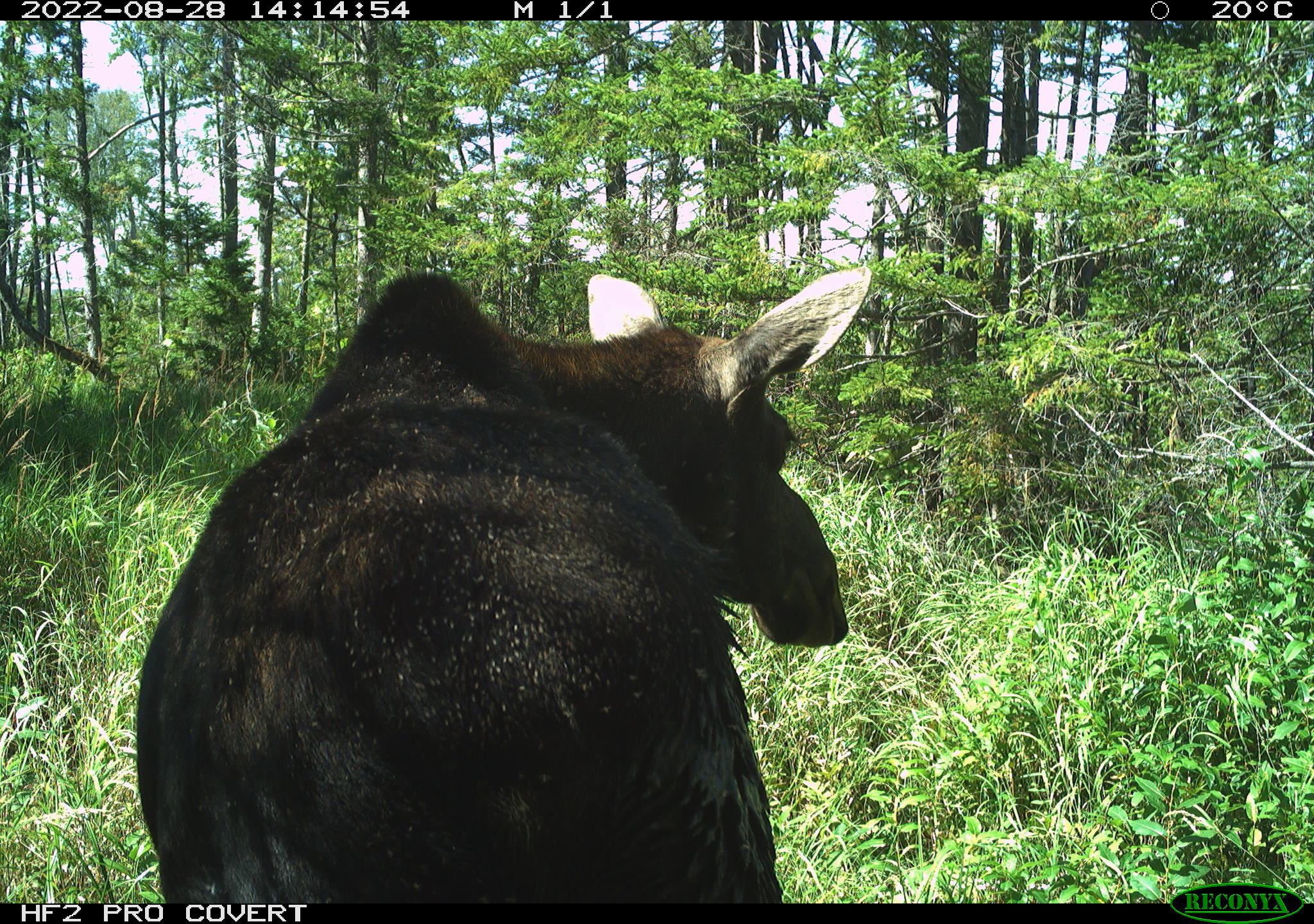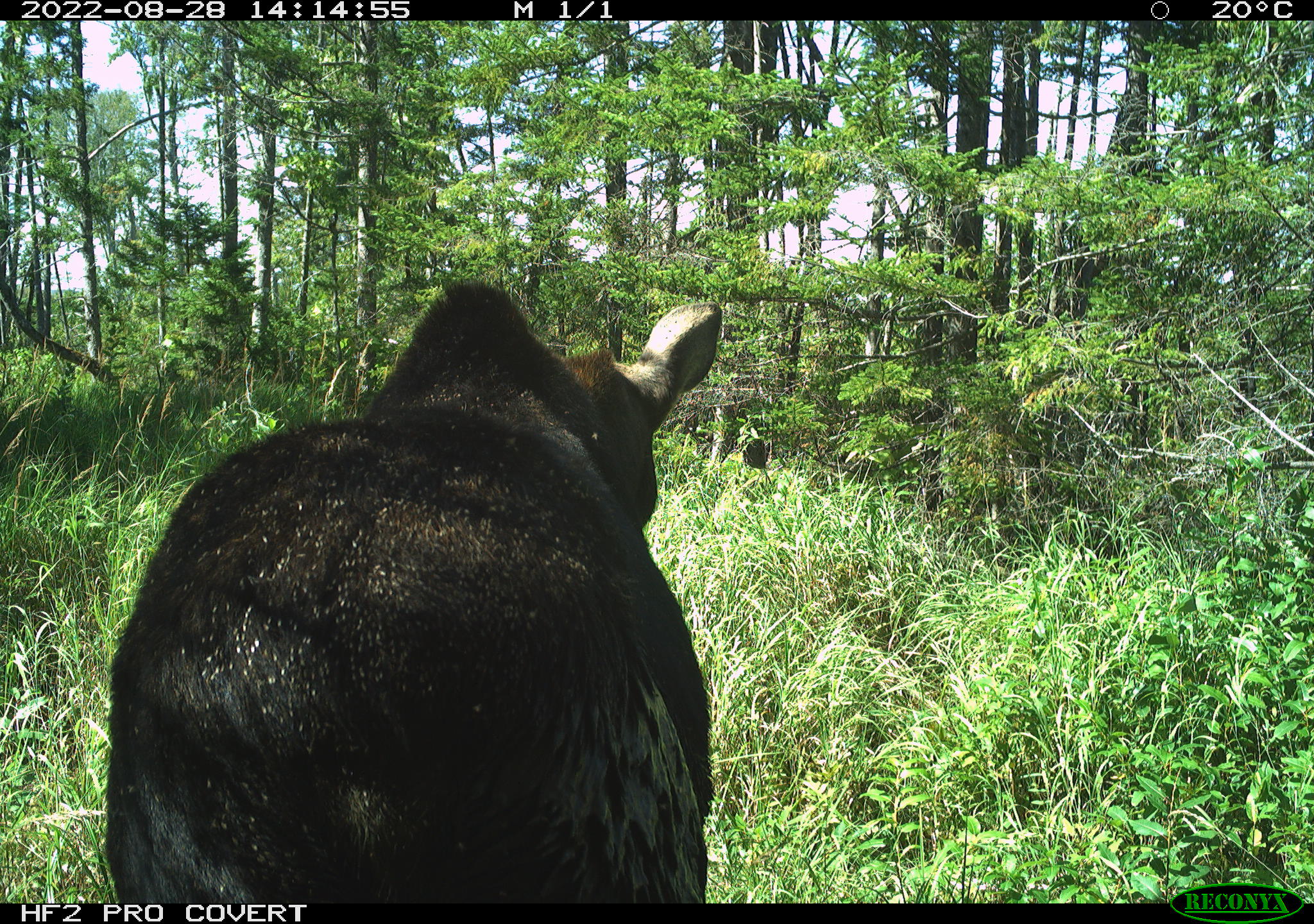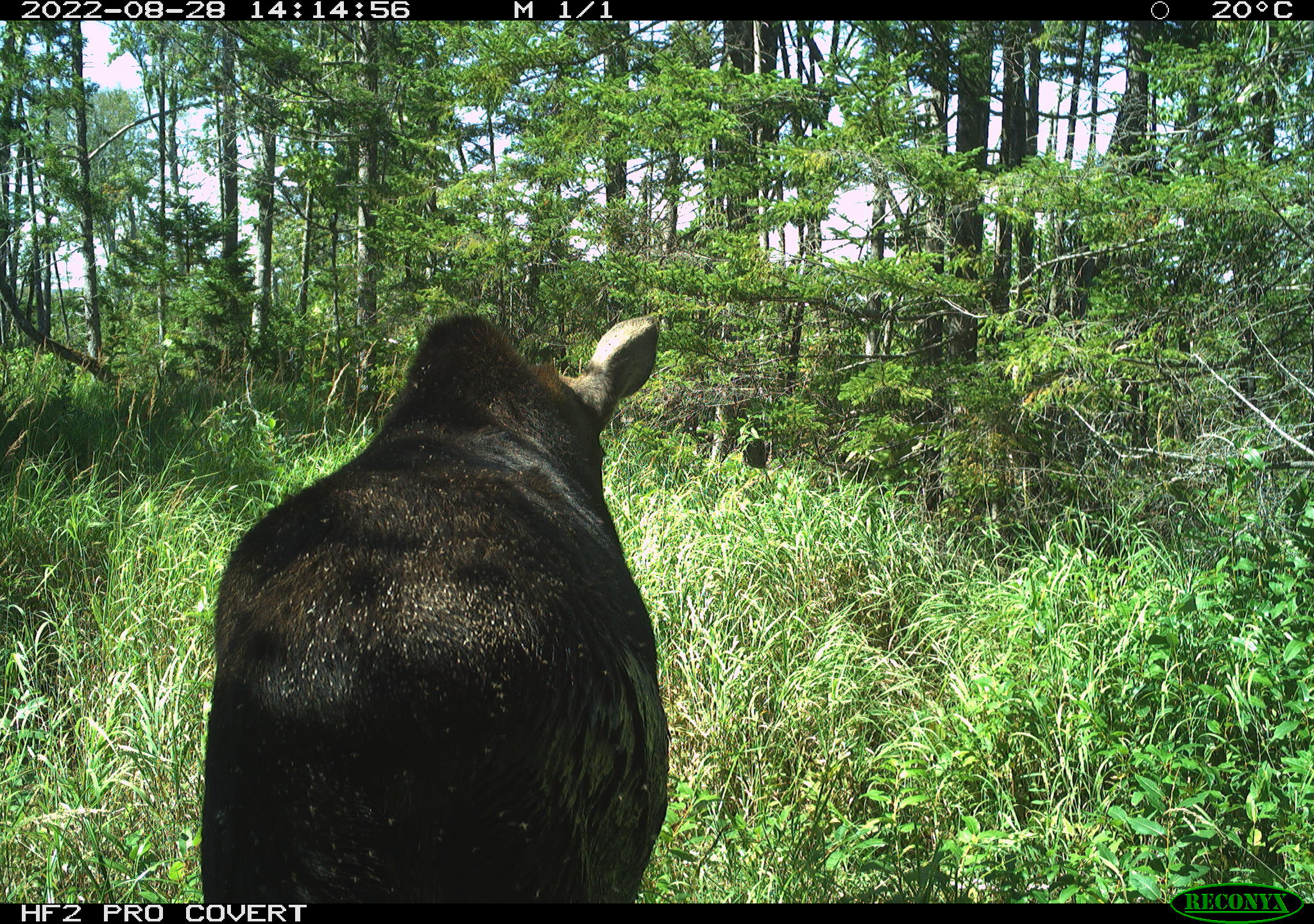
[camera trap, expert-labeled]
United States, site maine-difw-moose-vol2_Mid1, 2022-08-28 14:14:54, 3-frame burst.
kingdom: Animalia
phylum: Chordata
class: Mammalia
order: Artiodactyla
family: Cervidae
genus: Alces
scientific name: Alces alces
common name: moose